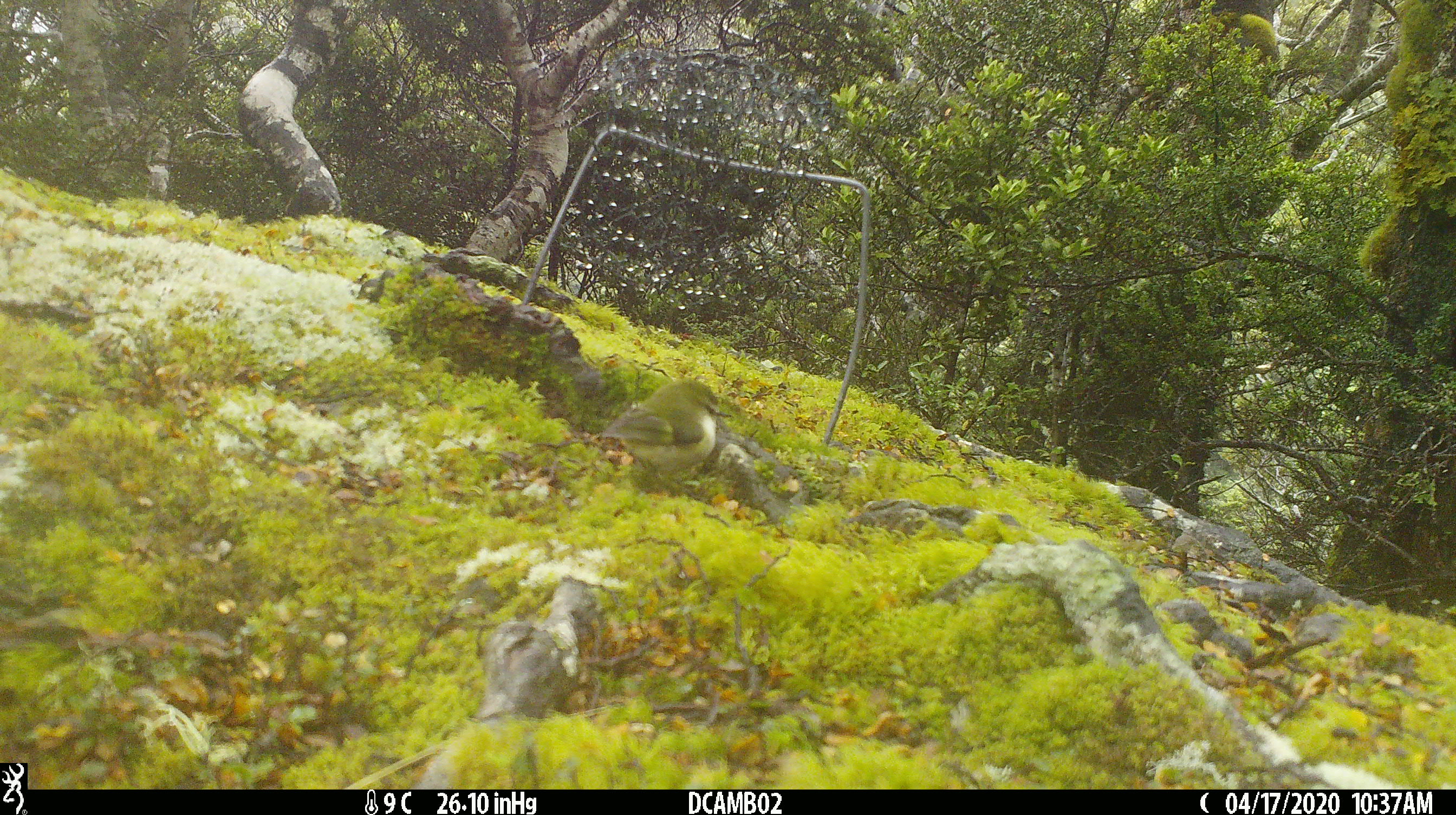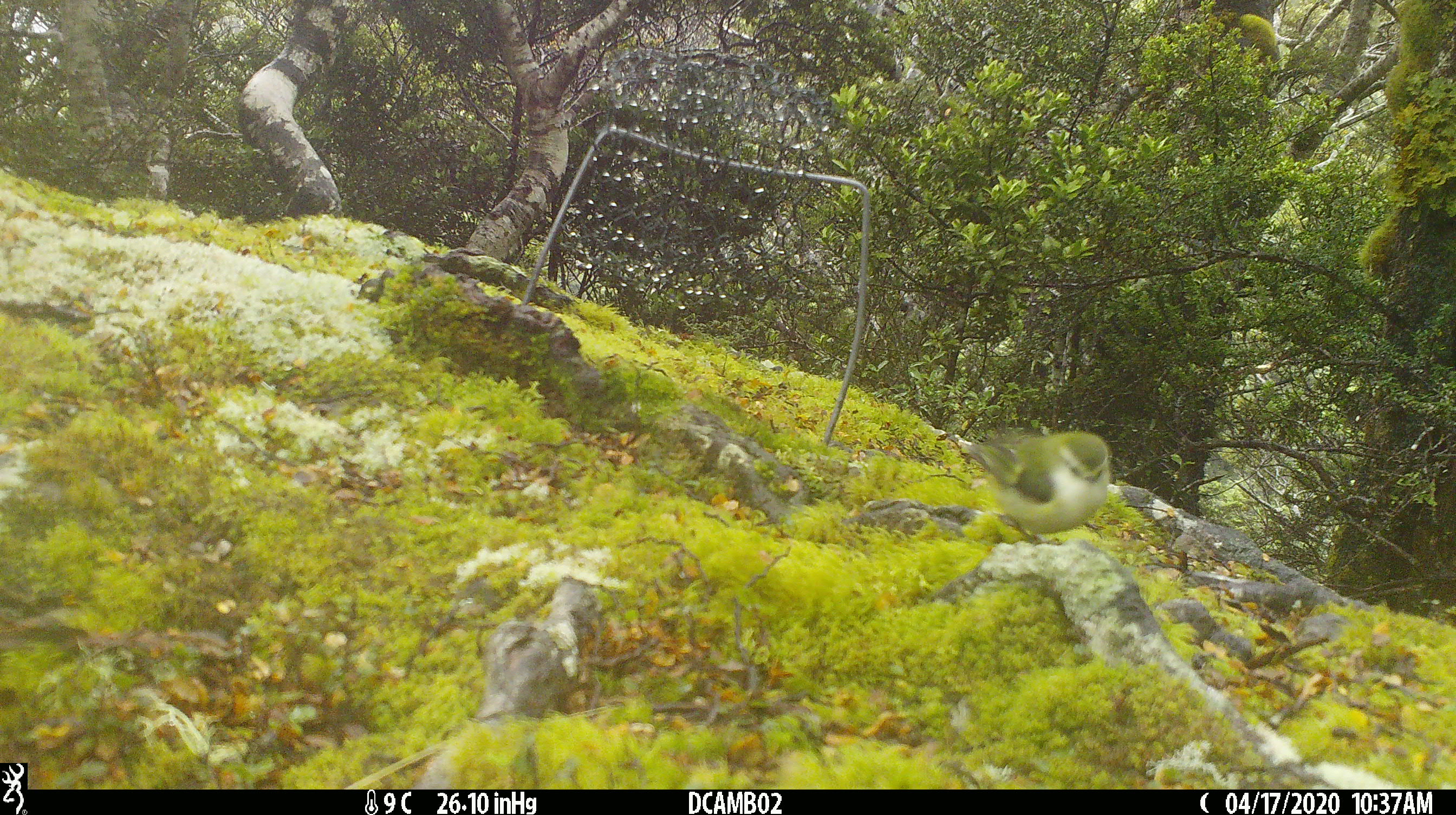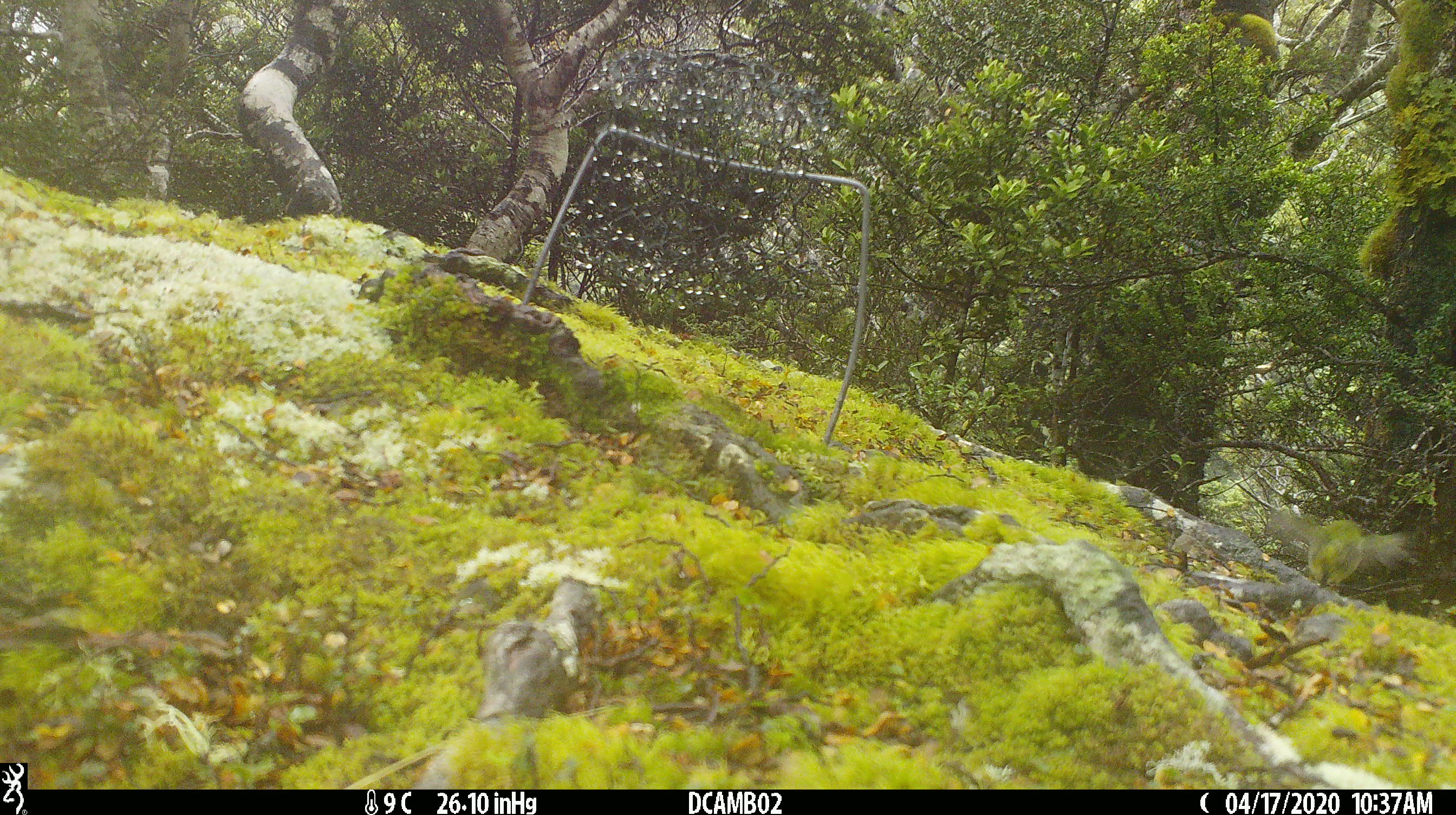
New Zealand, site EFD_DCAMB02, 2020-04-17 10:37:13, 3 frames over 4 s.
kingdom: Animalia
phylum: Chordata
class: Aves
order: Passeriformes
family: Acanthisittidae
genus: Acanthisitta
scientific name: Acanthisitta chloris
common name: rifleman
Rifleman (Acanthisitta chloris).